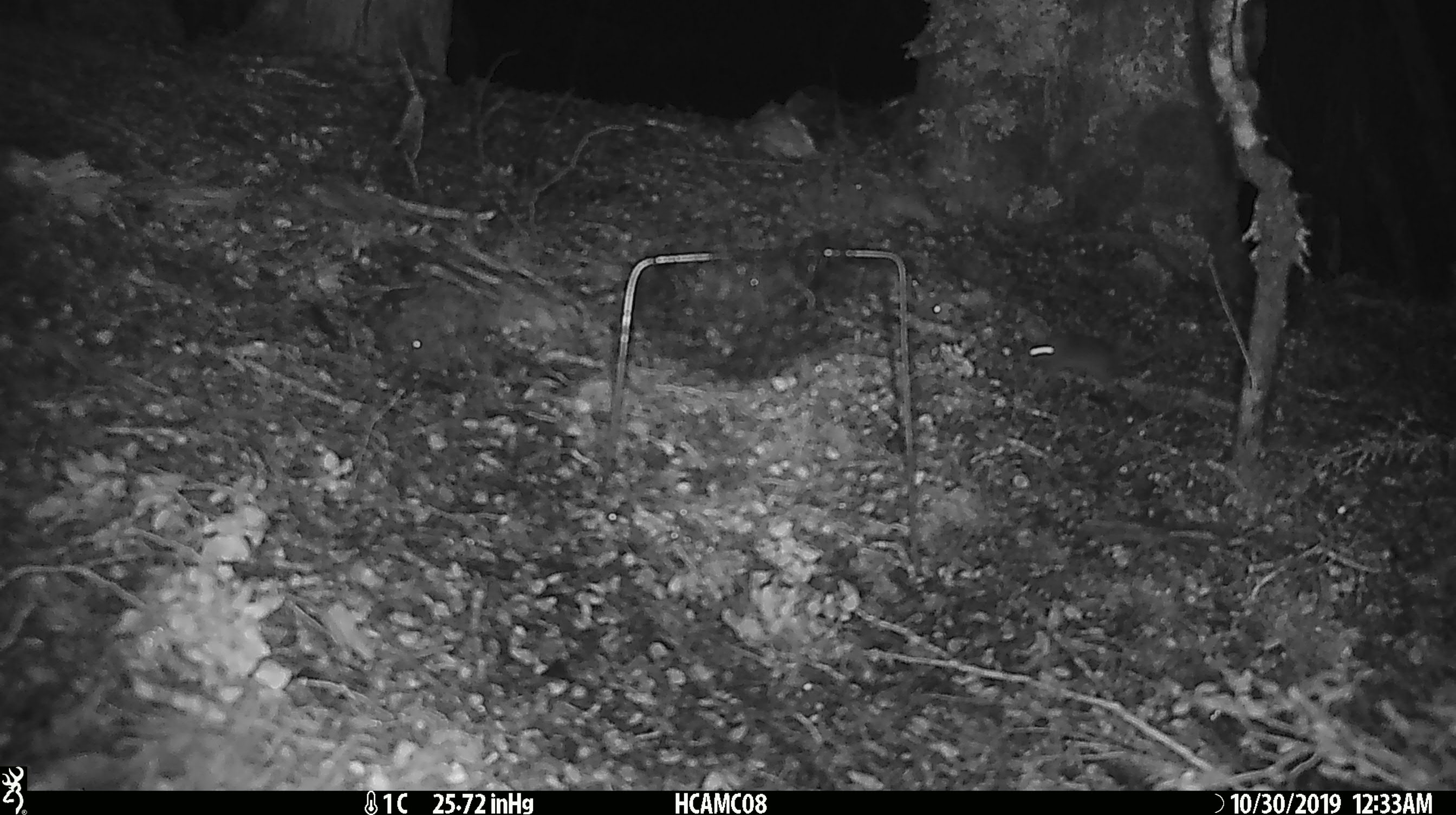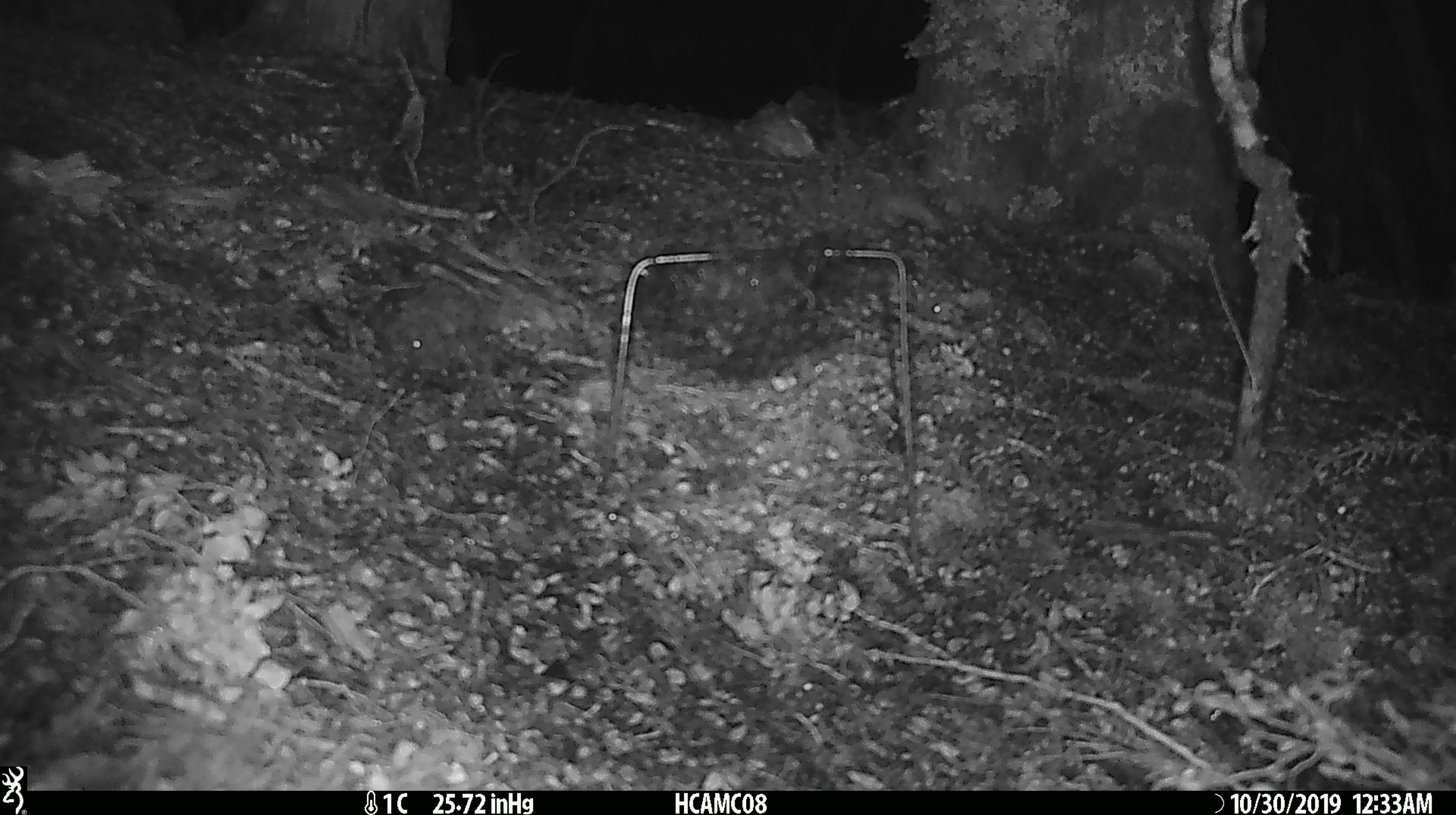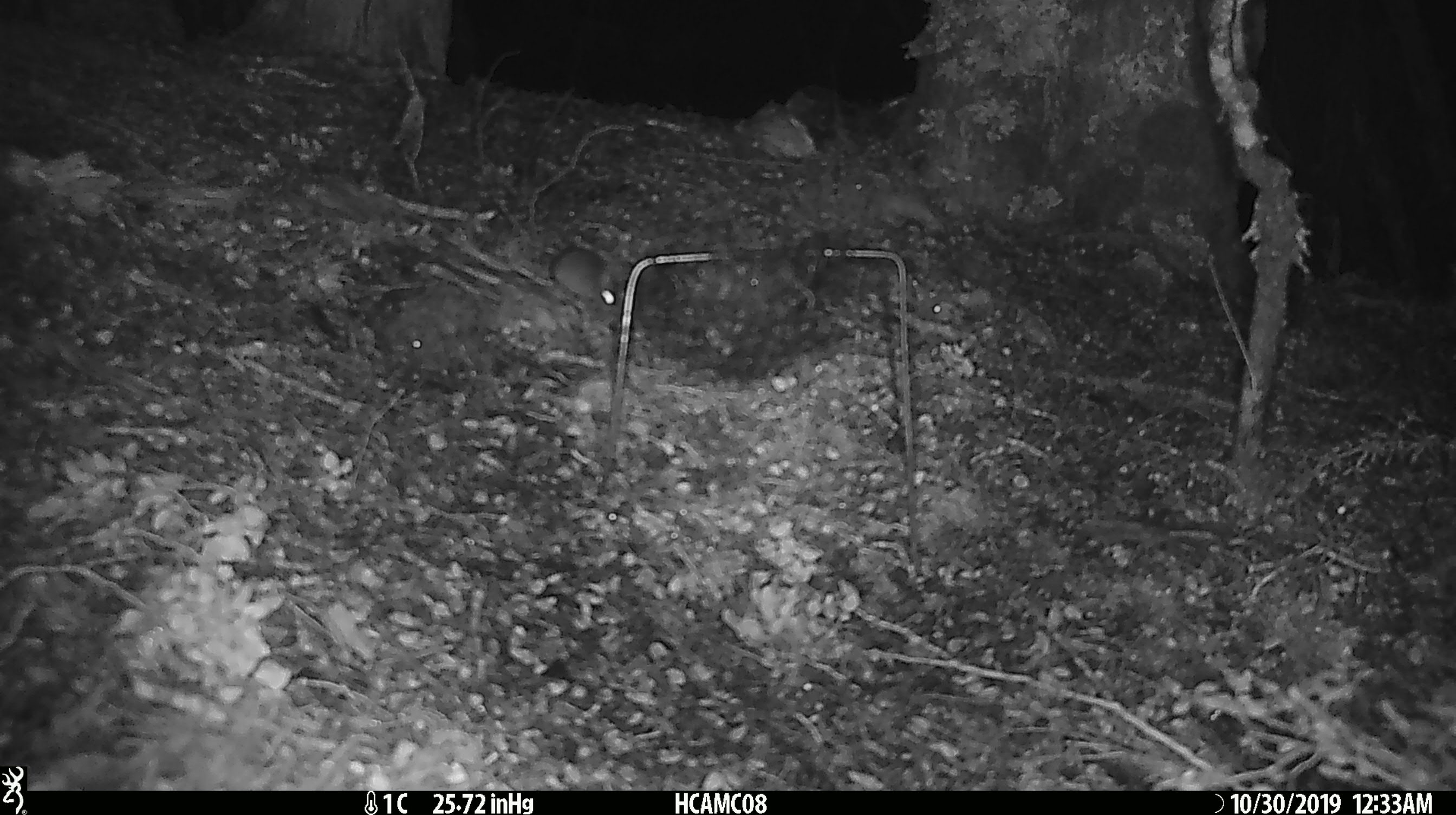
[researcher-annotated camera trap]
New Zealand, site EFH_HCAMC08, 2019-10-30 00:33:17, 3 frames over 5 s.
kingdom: Animalia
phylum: Chordata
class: Mammalia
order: Rodentia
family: Muridae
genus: Mus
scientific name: Mus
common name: mouse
Mouse (Mus).